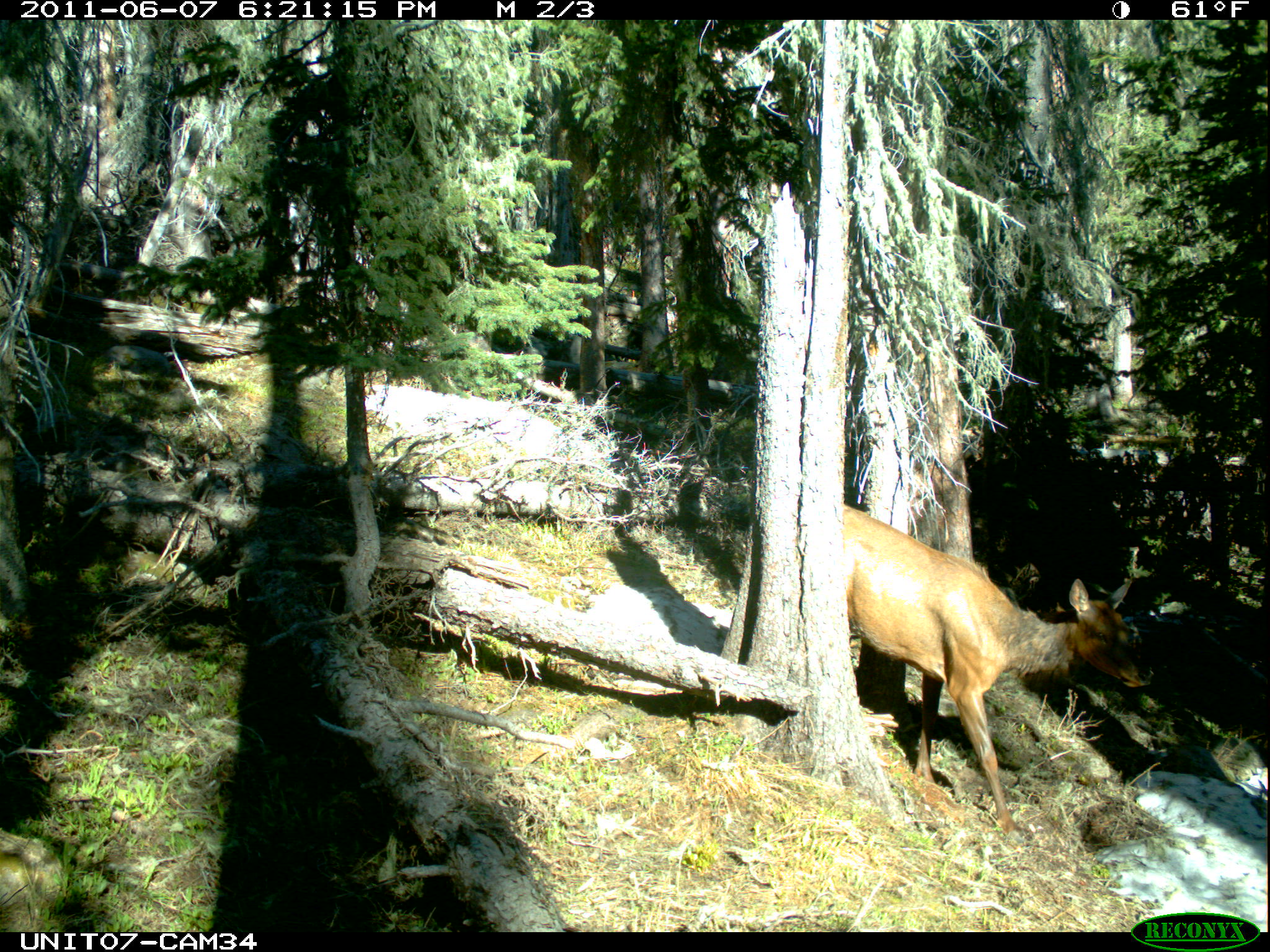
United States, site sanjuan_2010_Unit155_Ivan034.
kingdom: Animalia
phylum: Chordata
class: Mammalia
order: Artiodactyla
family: Cervidae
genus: Cervus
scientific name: Cervus elaphus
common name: red deer